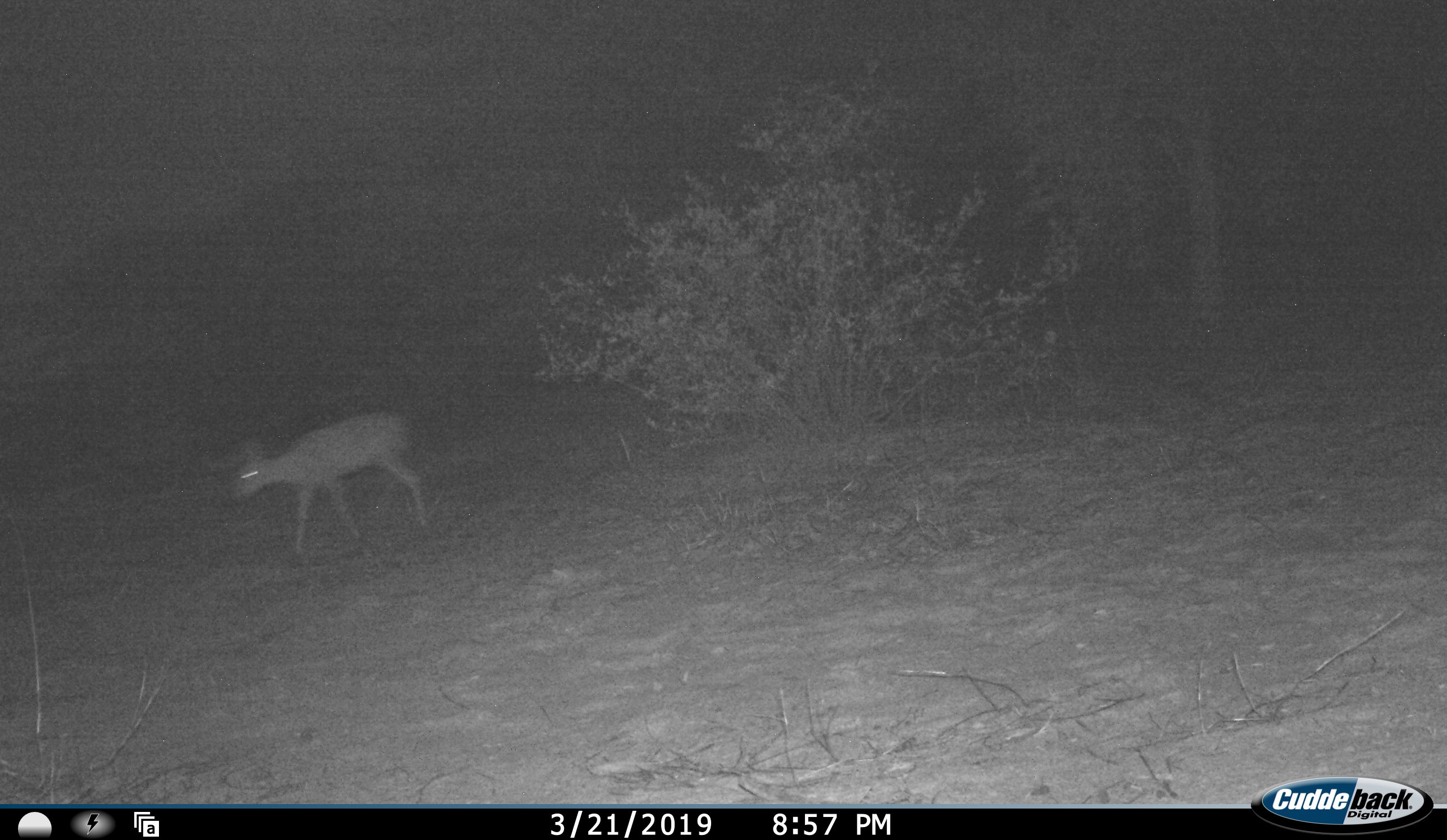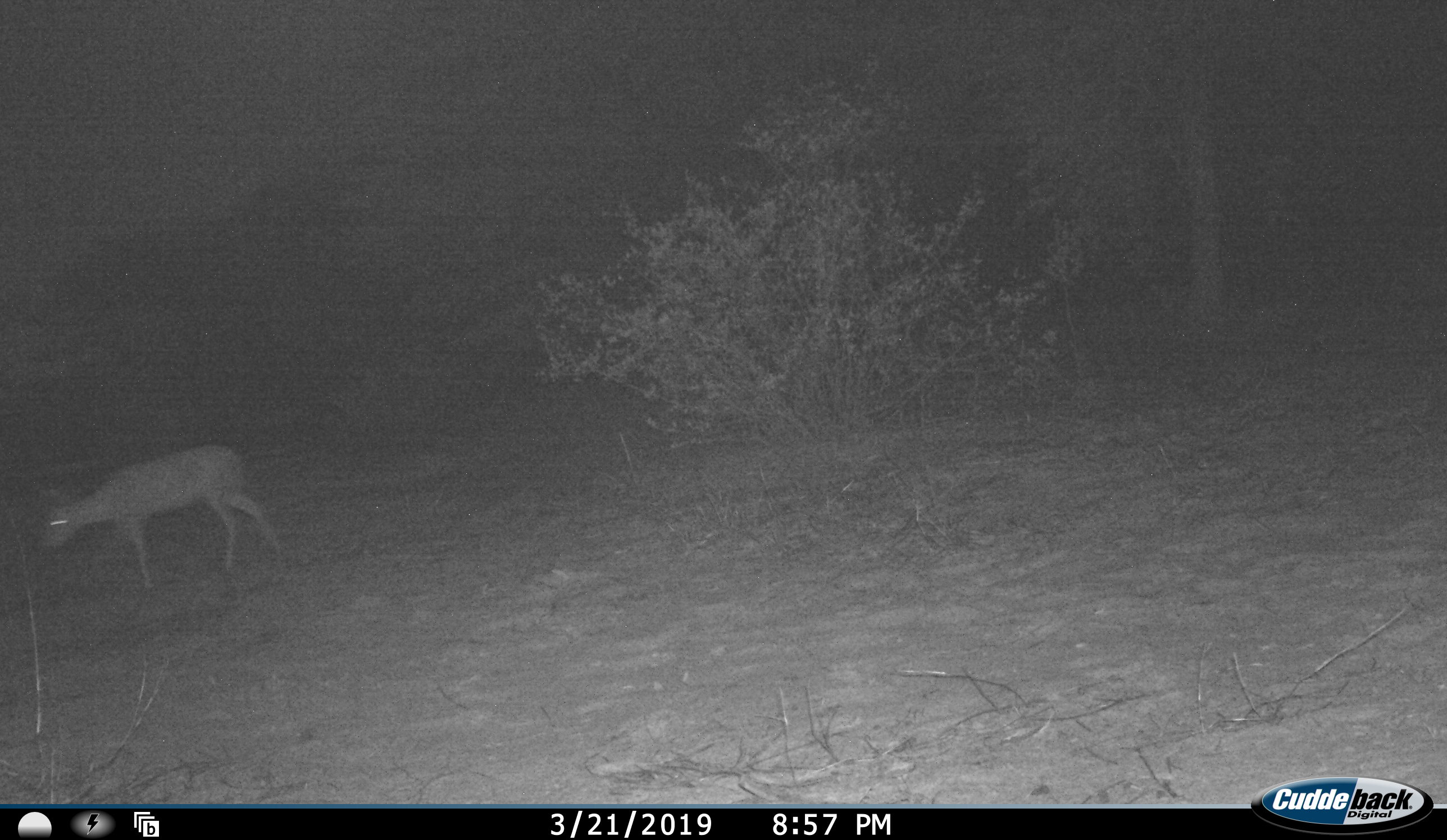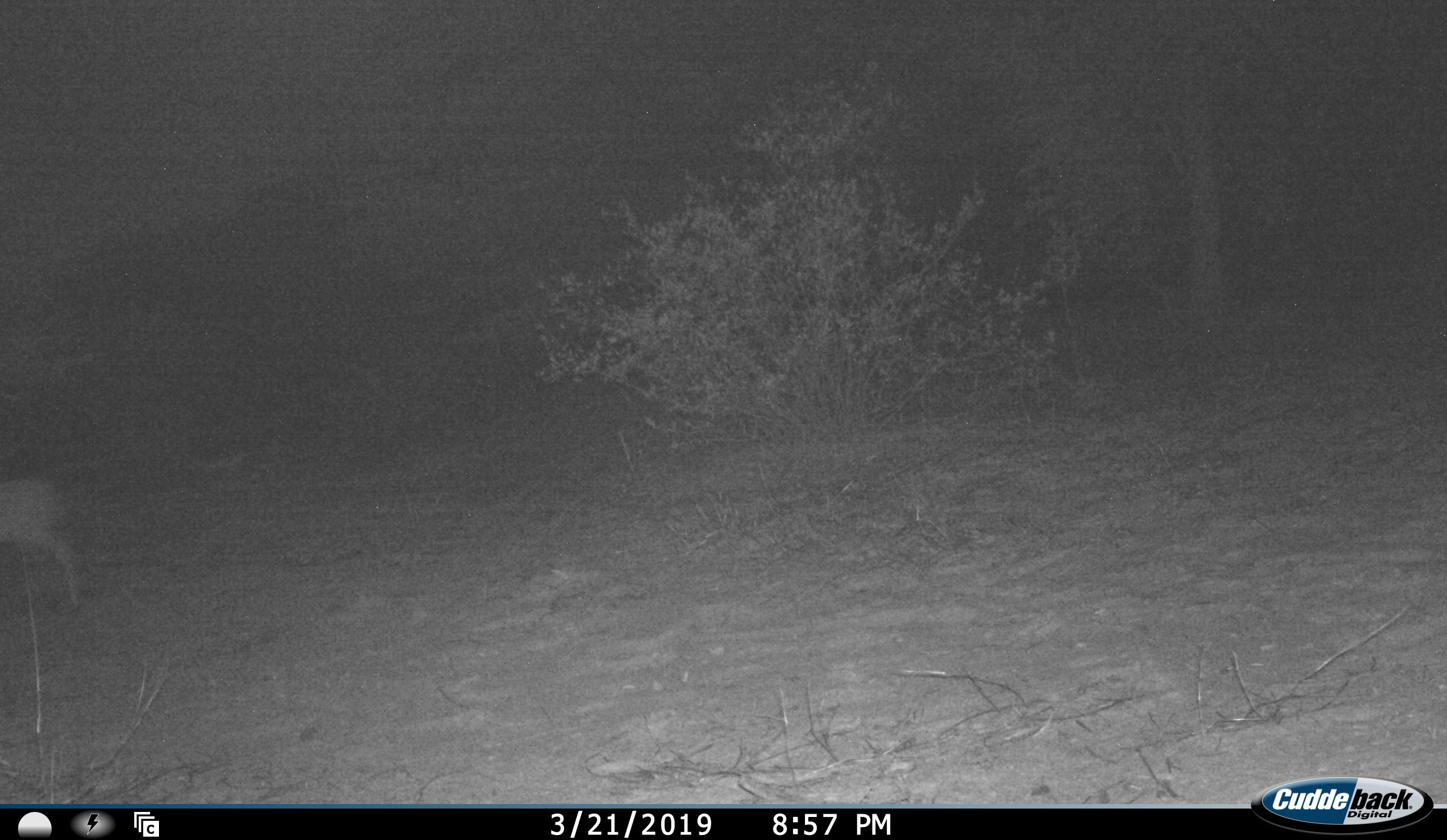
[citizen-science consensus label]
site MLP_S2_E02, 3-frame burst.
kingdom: Animalia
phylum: Chordata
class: Mammalia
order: Artiodactyla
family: Bovidae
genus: Raphicerus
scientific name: Raphicerus campestris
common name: steenbok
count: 1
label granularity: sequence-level